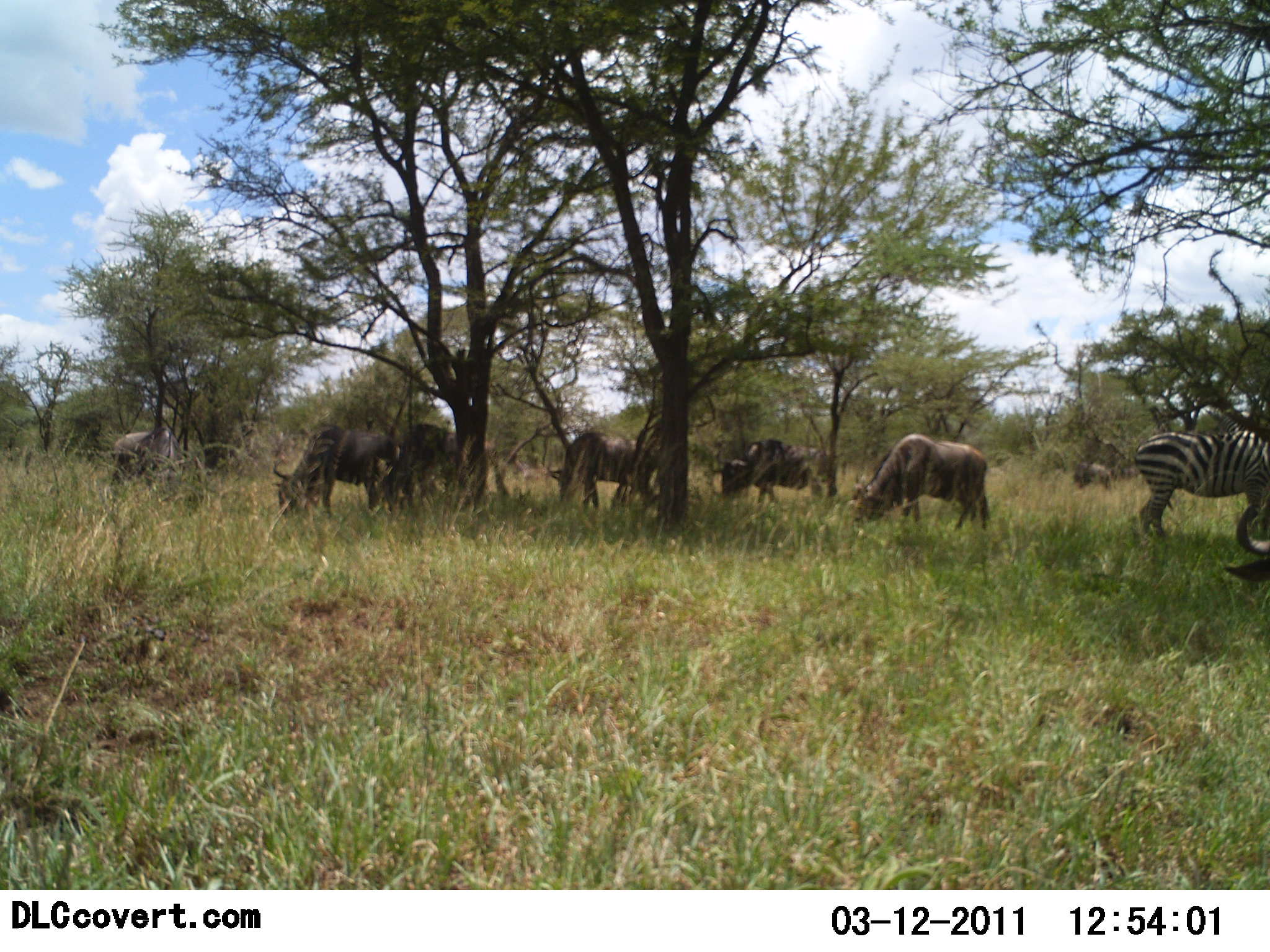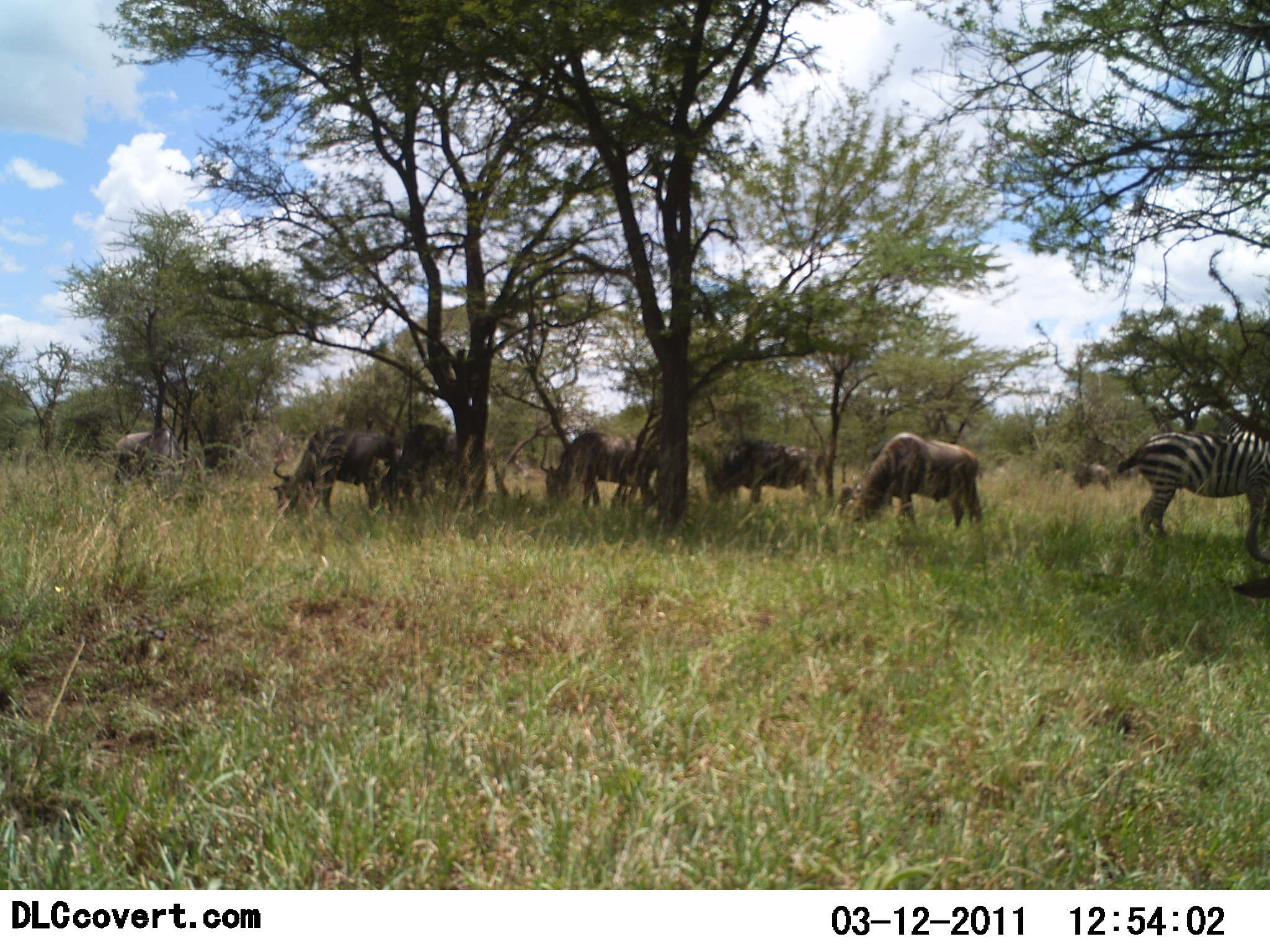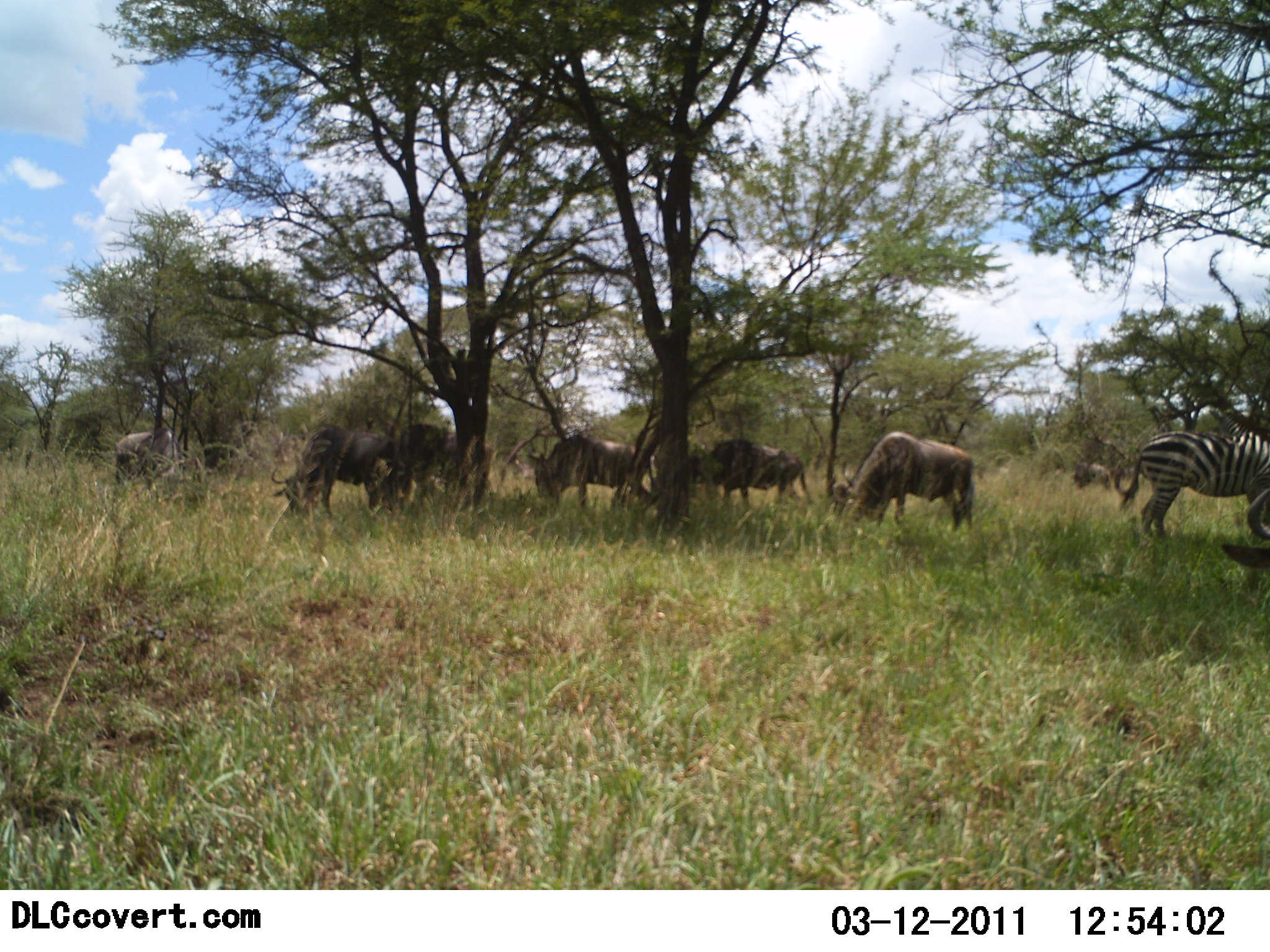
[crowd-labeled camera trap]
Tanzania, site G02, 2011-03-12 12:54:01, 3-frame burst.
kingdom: Animalia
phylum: Chordata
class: Mammalia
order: Artiodactyla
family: Bovidae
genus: Connochaetes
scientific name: Connochaetes taurinus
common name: blue wildebeest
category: wildebeest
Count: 8.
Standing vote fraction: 20%.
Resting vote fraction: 0%.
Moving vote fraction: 0%.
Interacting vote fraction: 0%.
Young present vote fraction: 0%.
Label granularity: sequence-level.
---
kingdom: Animalia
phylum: Chordata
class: Mammalia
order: Perissodactyla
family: Equidae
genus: Equus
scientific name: Equus quagga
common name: plains zebra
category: zebra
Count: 1.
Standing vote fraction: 60%.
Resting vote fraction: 0%.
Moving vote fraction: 0%.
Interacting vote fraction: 0%.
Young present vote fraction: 0%.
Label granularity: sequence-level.